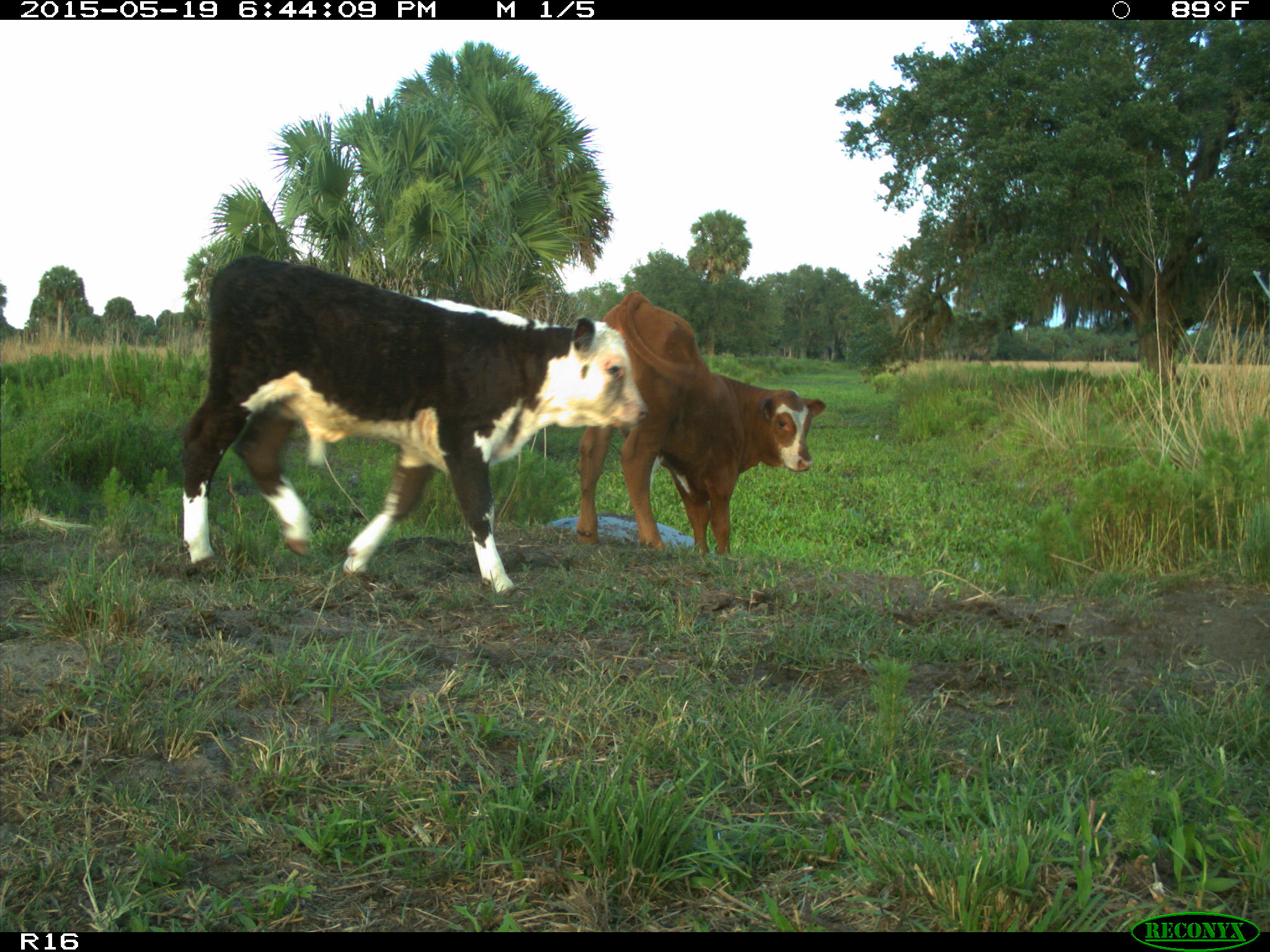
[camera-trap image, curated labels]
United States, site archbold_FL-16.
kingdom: Animalia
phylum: Chordata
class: Mammalia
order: Artiodactyla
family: Bovidae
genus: Bos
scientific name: Bos taurus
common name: domestic cow